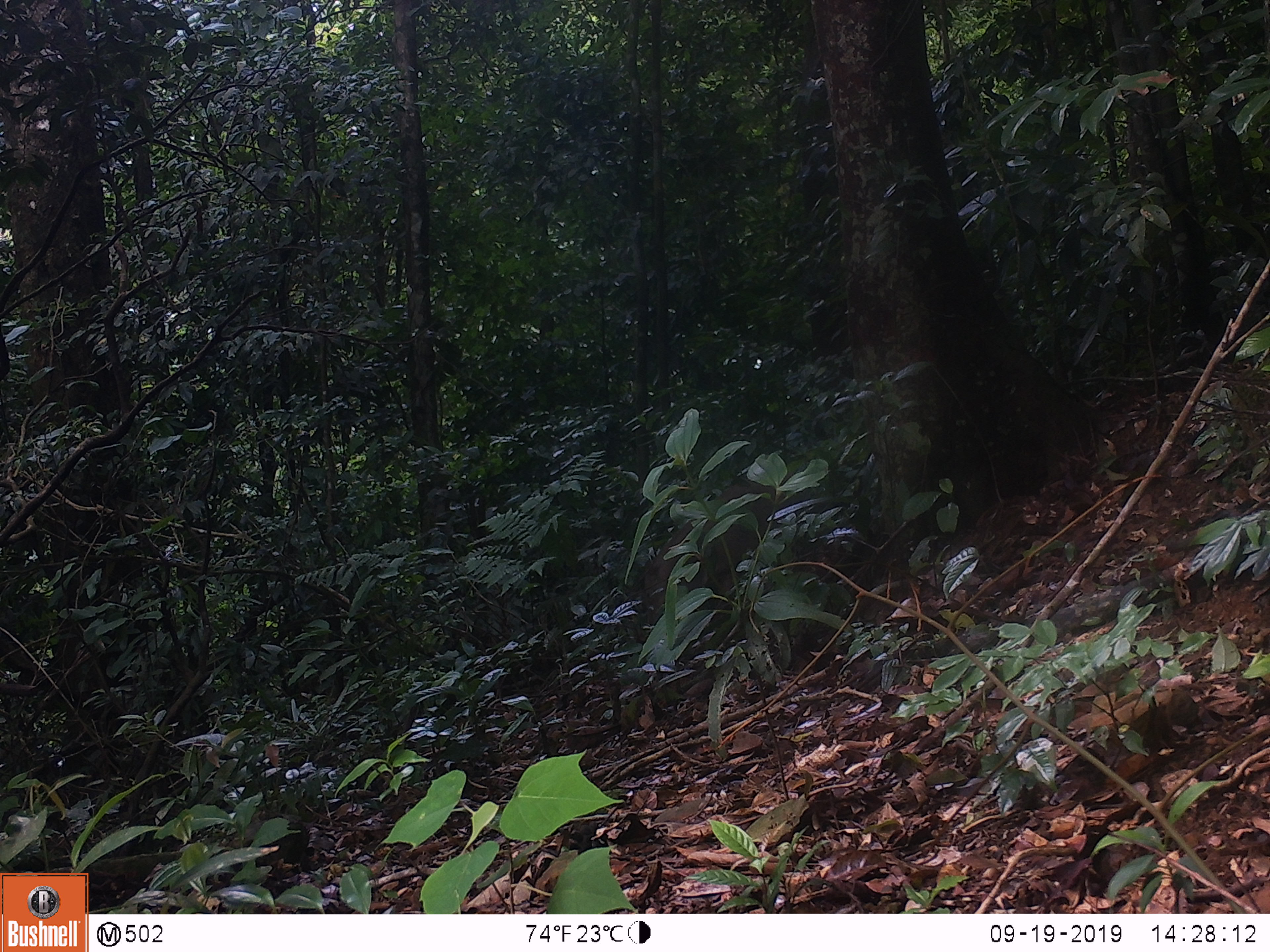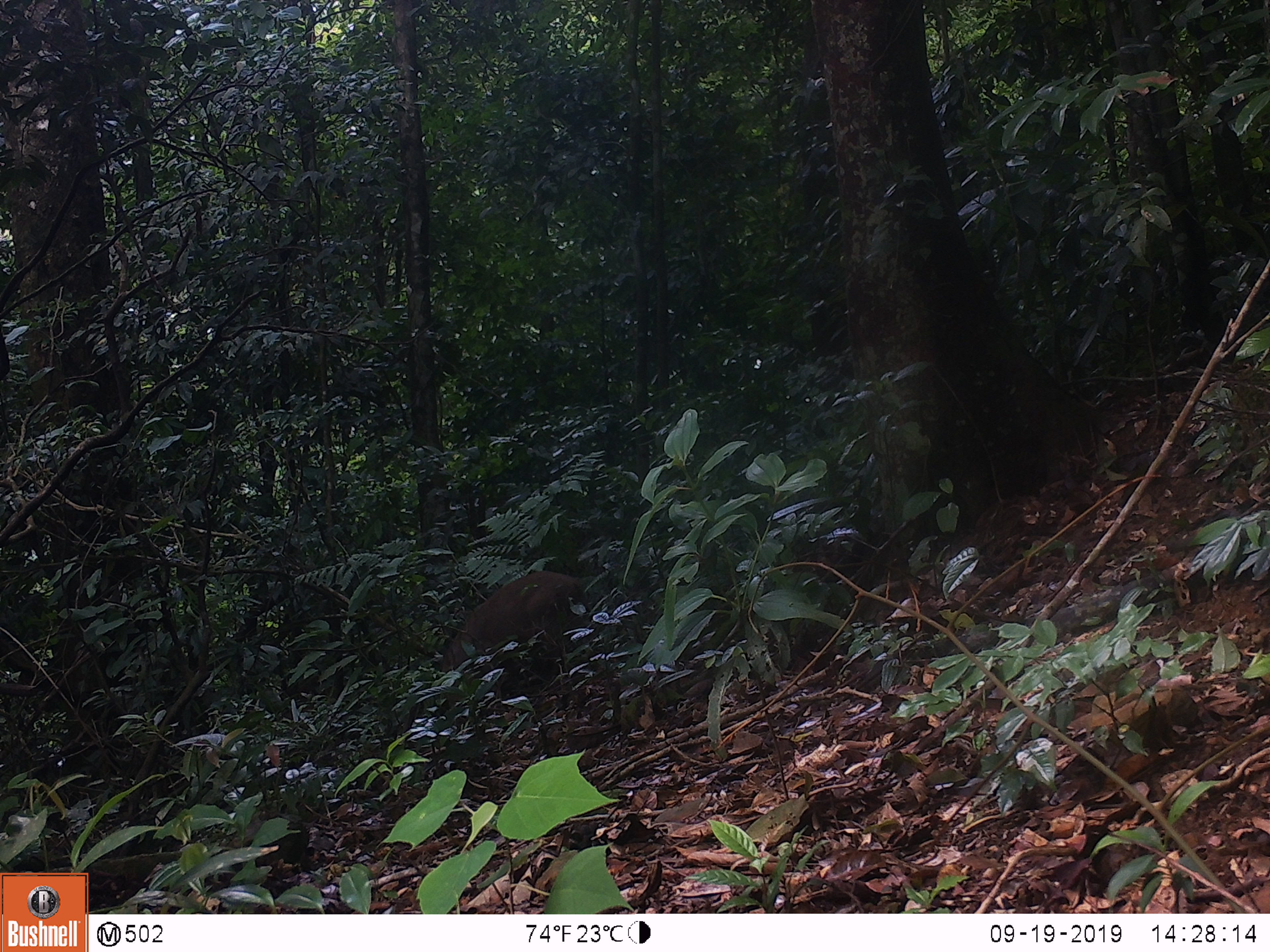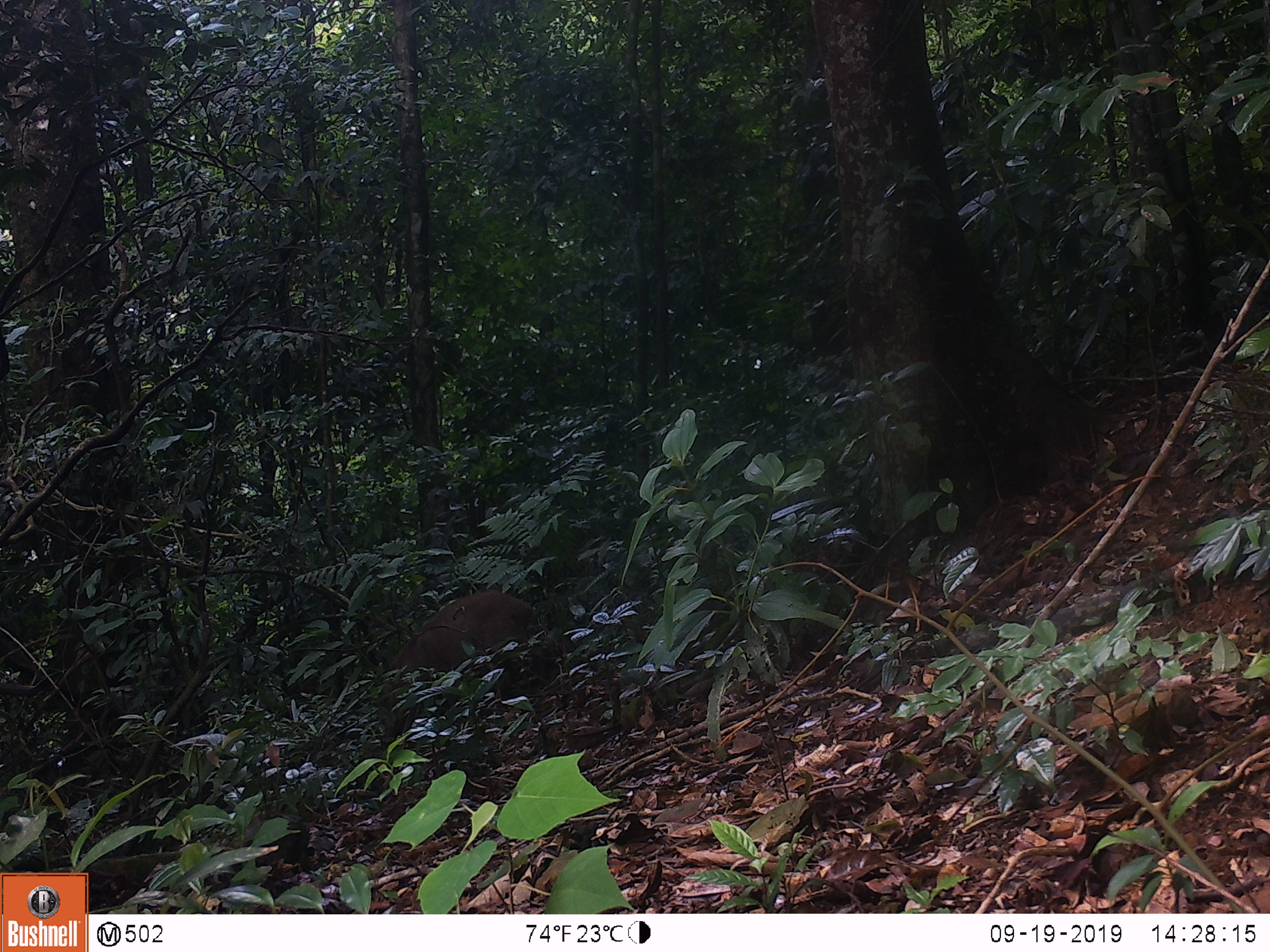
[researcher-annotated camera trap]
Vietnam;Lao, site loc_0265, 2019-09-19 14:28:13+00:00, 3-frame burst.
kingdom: Animalia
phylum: Chordata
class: Mammalia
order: Artiodactyla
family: Suidae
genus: Sus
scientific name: Sus scrofa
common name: eurasian wild pig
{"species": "eurasian wild pig (Sus scrofa)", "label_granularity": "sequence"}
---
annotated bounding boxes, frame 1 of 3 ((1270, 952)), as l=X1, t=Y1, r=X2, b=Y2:
eurasian wild pig: l=639, t=461, r=851, b=629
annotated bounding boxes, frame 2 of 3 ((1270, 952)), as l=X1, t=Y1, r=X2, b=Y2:
eurasian wild pig: l=436, t=570, r=592, b=674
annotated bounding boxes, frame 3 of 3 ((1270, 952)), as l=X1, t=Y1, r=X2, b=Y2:
eurasian wild pig: l=375, t=591, r=537, b=745